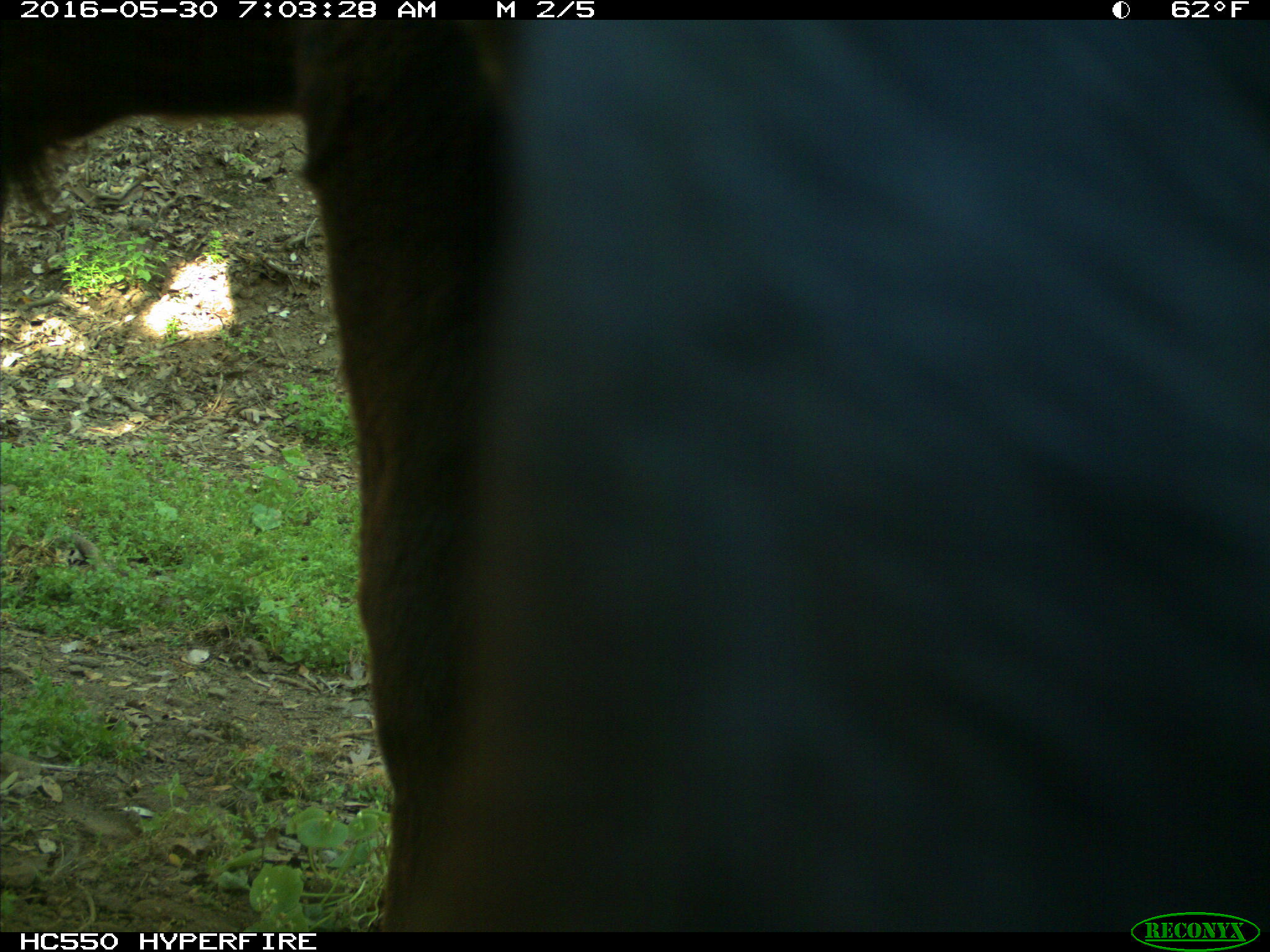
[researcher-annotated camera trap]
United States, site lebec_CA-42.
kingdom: Animalia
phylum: Chordata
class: Mammalia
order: Artiodactyla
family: Bovidae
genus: Bos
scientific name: Bos taurus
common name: domestic cow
Bos taurus (domestic cow).